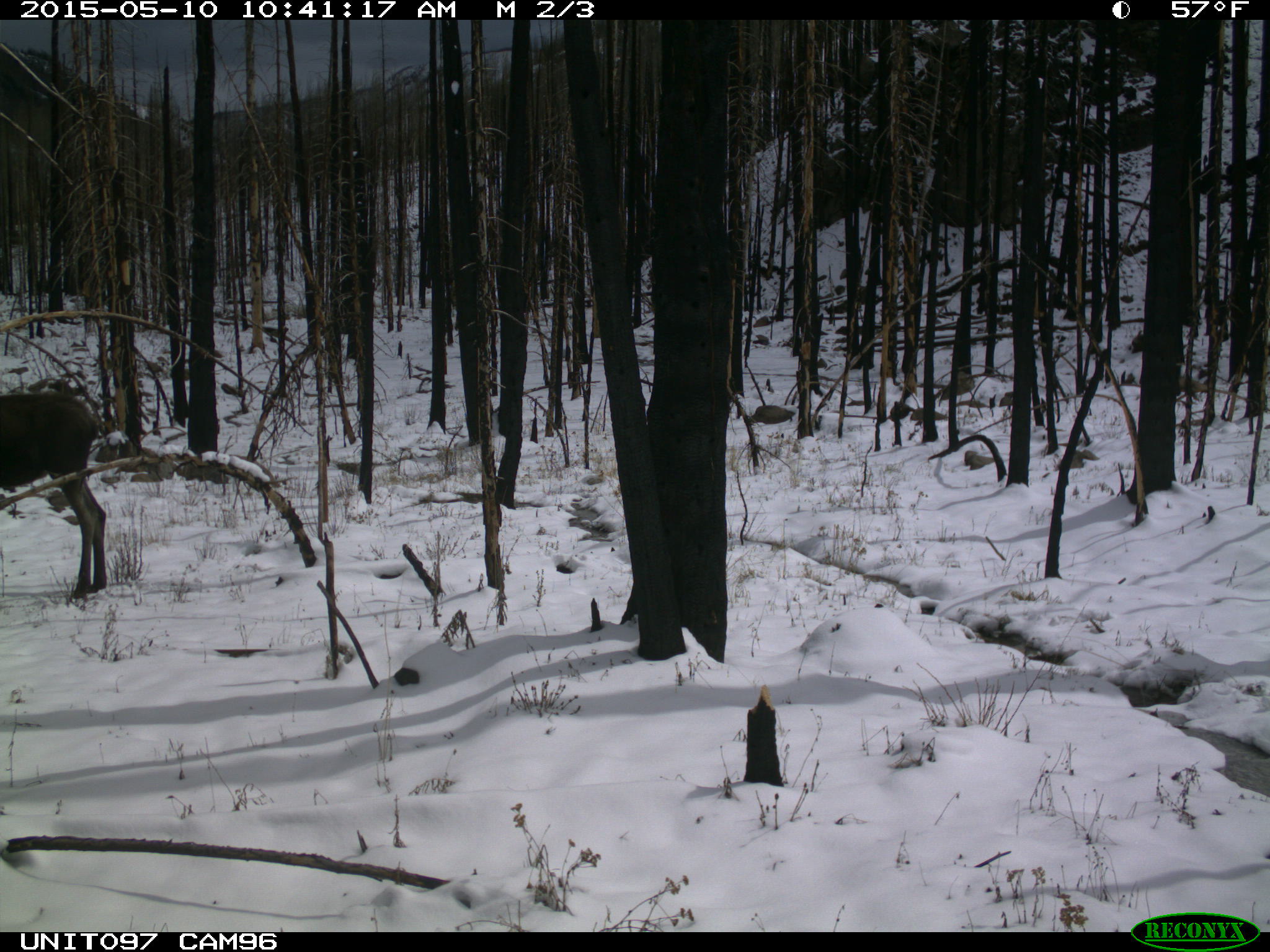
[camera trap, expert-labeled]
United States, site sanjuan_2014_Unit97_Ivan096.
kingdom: Animalia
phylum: Chordata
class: Mammalia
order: Artiodactyla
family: Cervidae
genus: Alces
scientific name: Alces alces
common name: moose